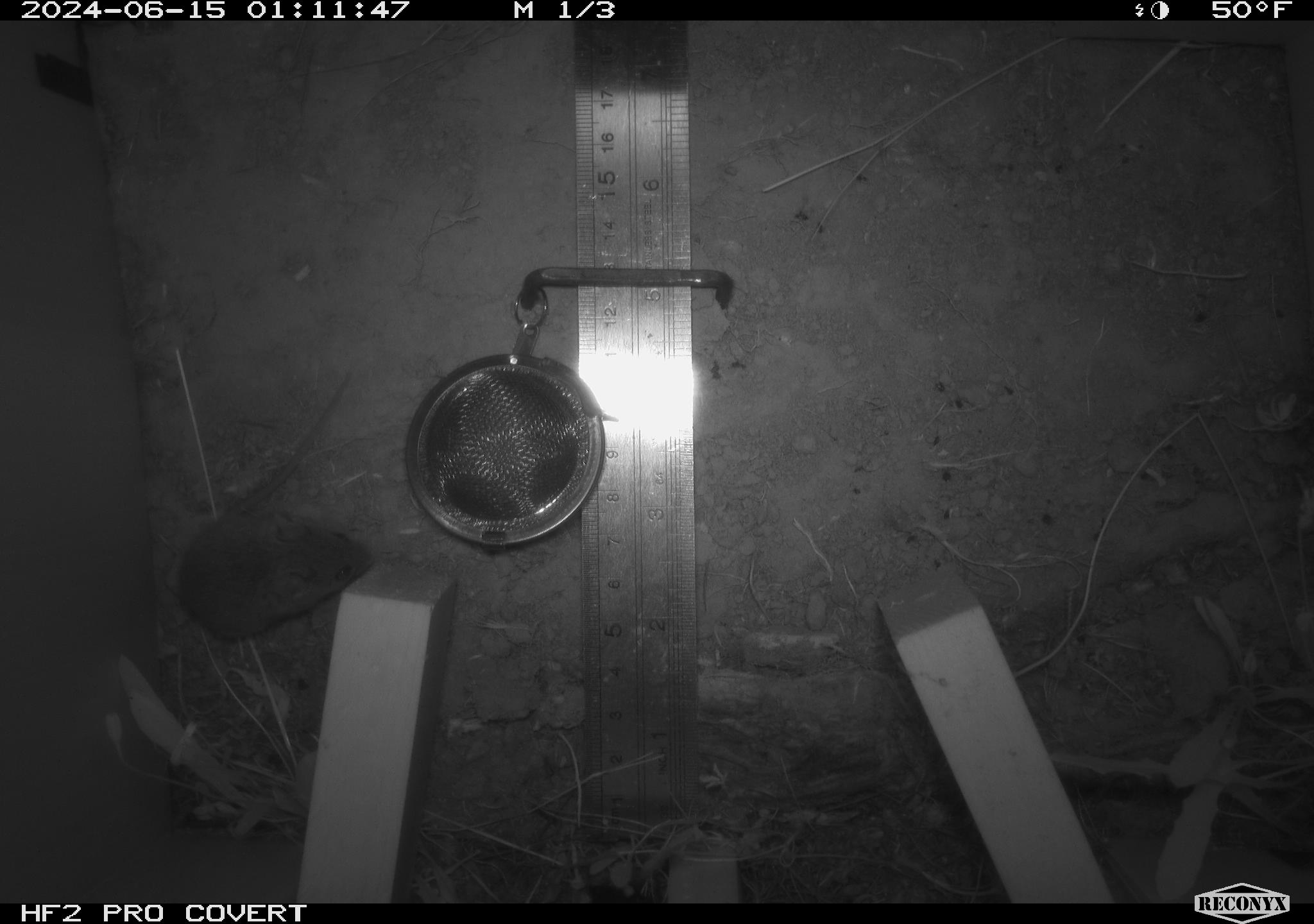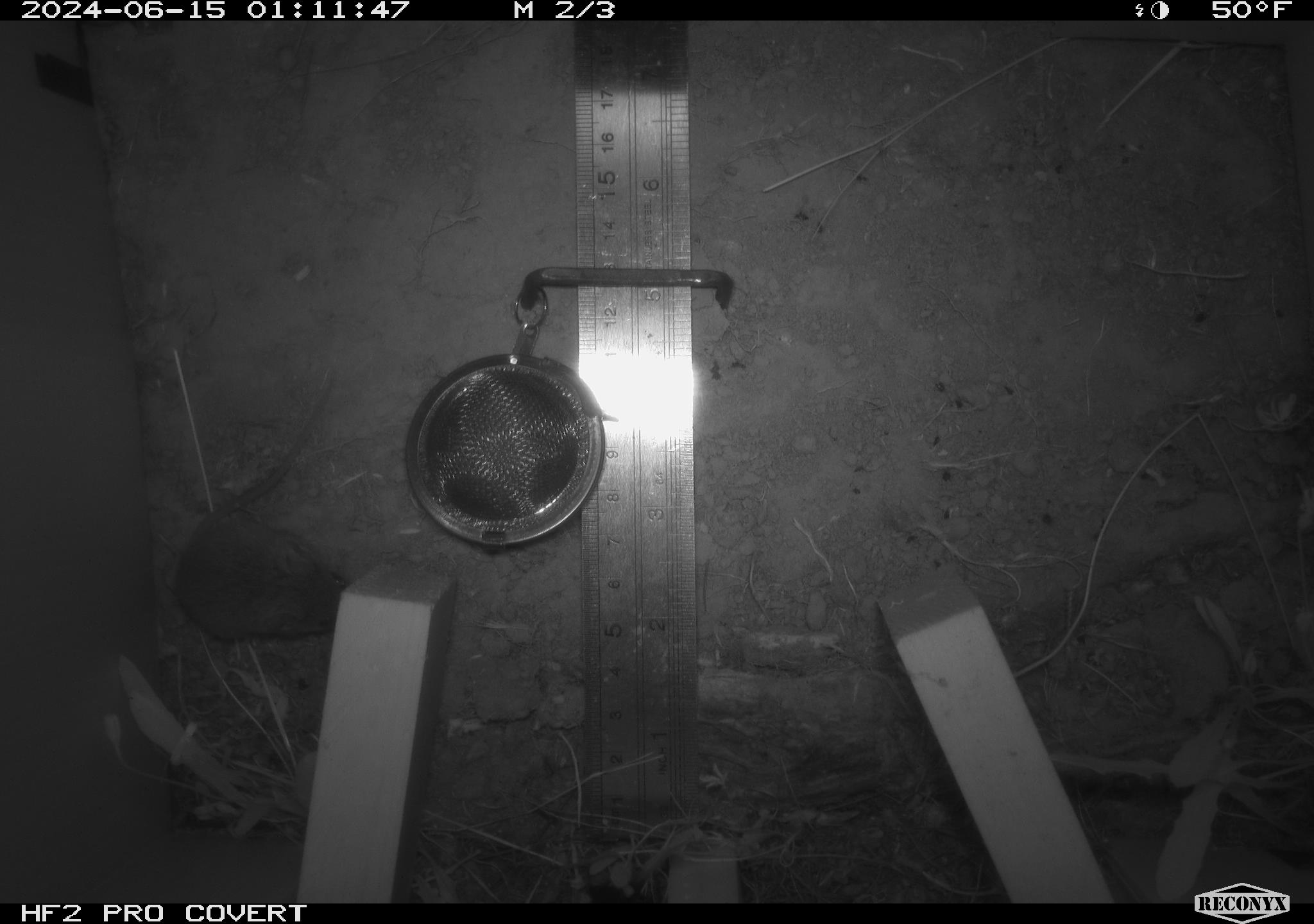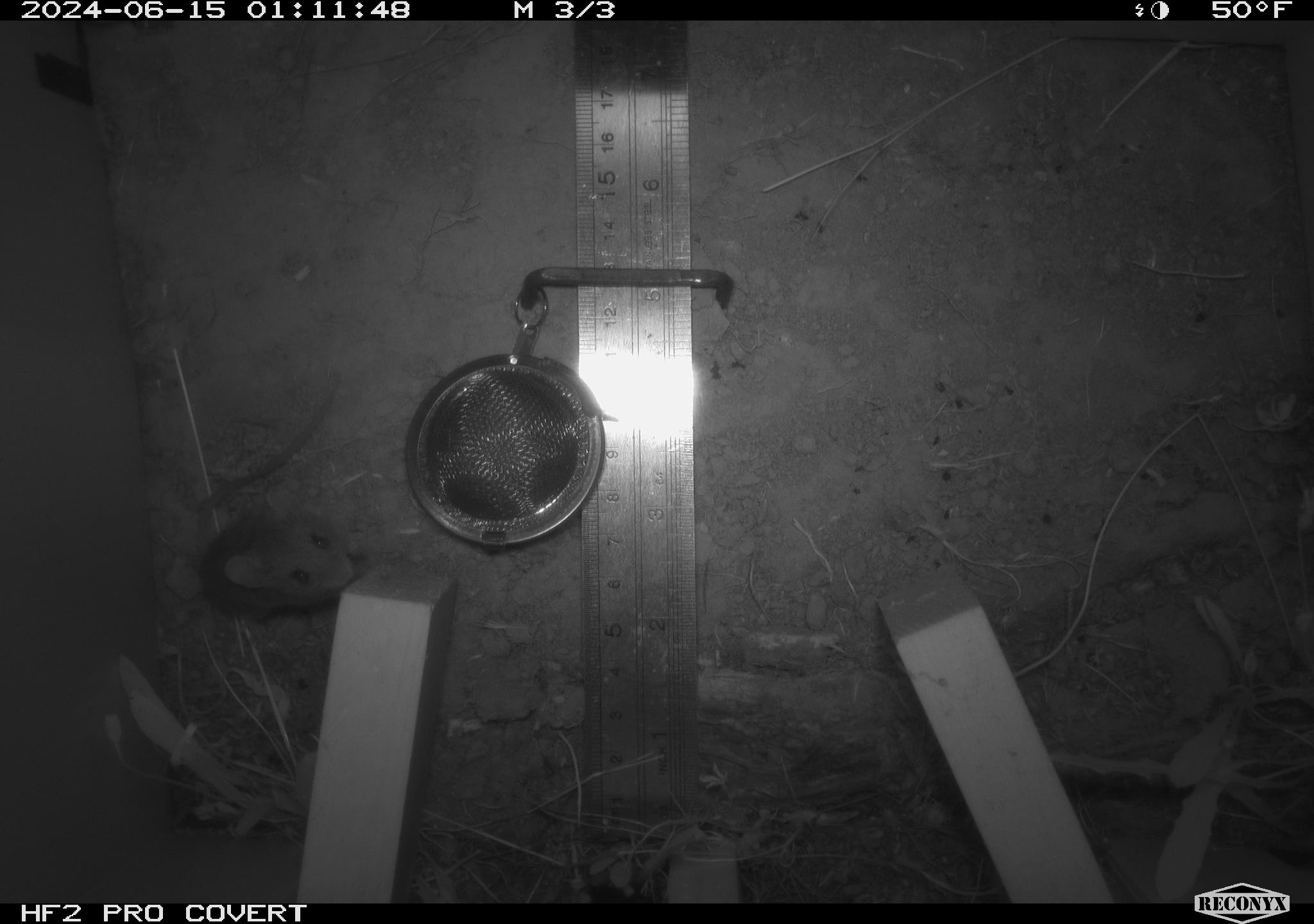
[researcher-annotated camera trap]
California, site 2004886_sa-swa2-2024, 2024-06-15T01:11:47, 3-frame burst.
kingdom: Animalia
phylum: Chordata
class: Mammalia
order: Rodentia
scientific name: Rodentia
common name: mouse species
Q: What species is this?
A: Mouse species (Rodentia).